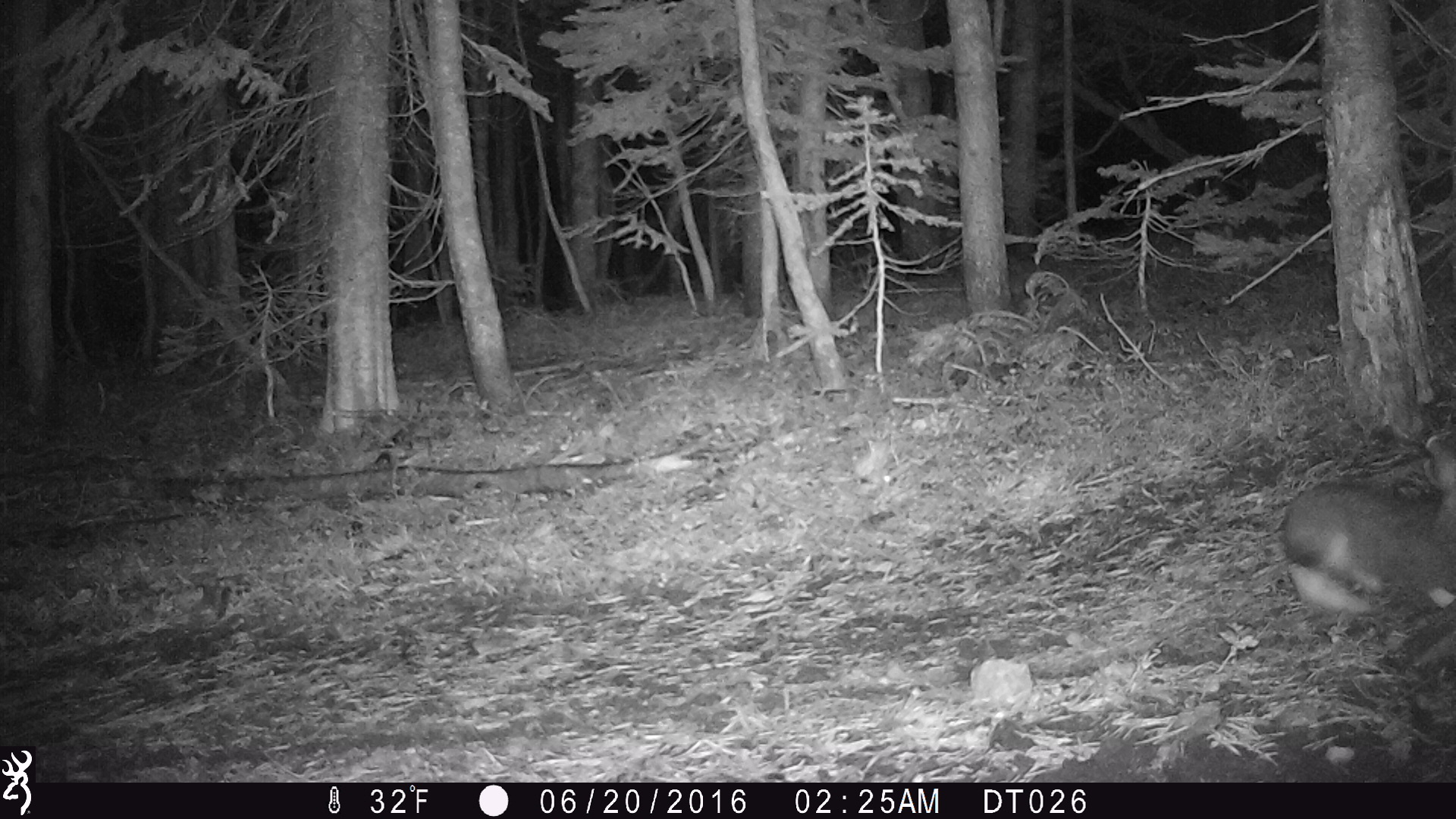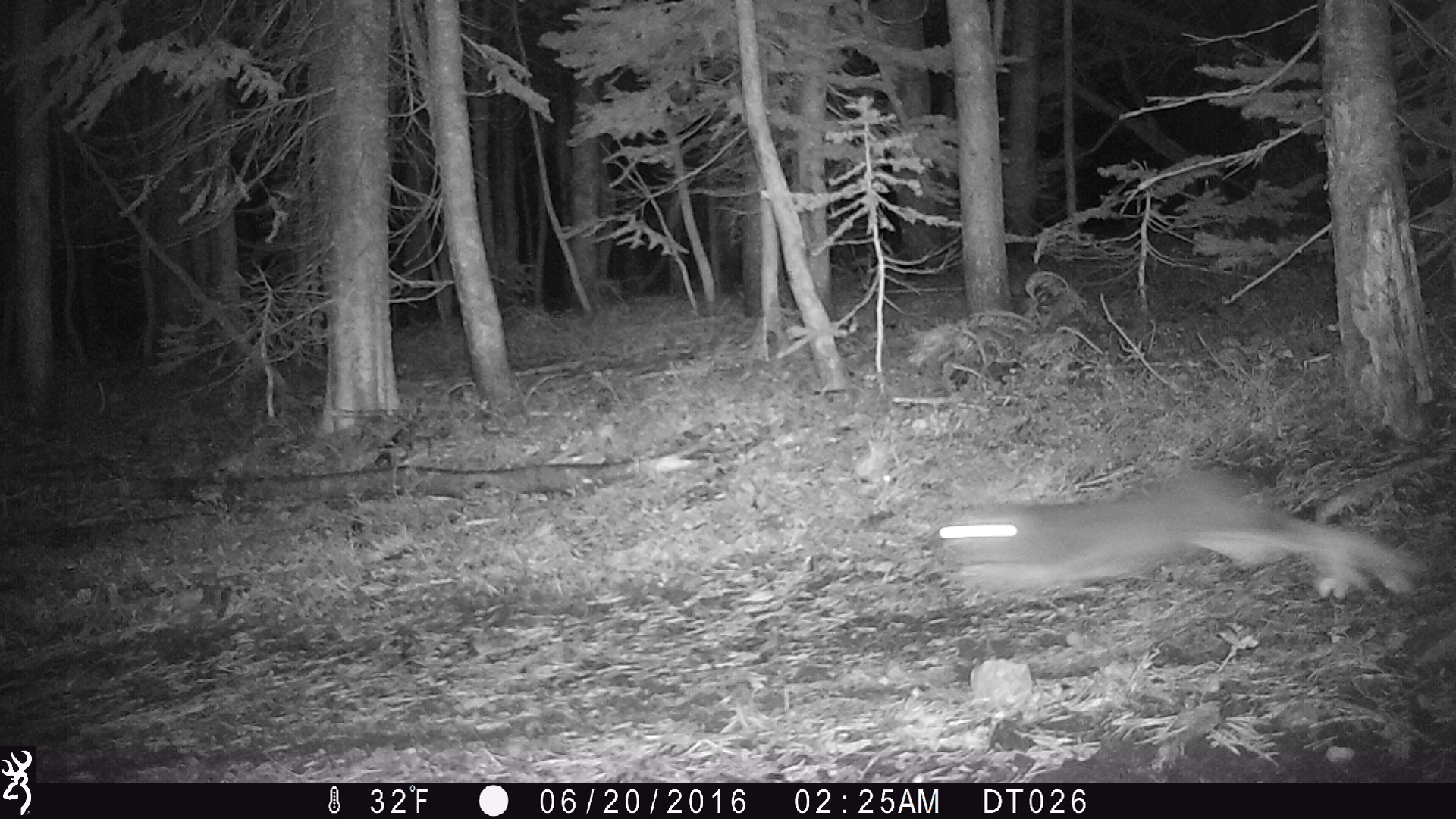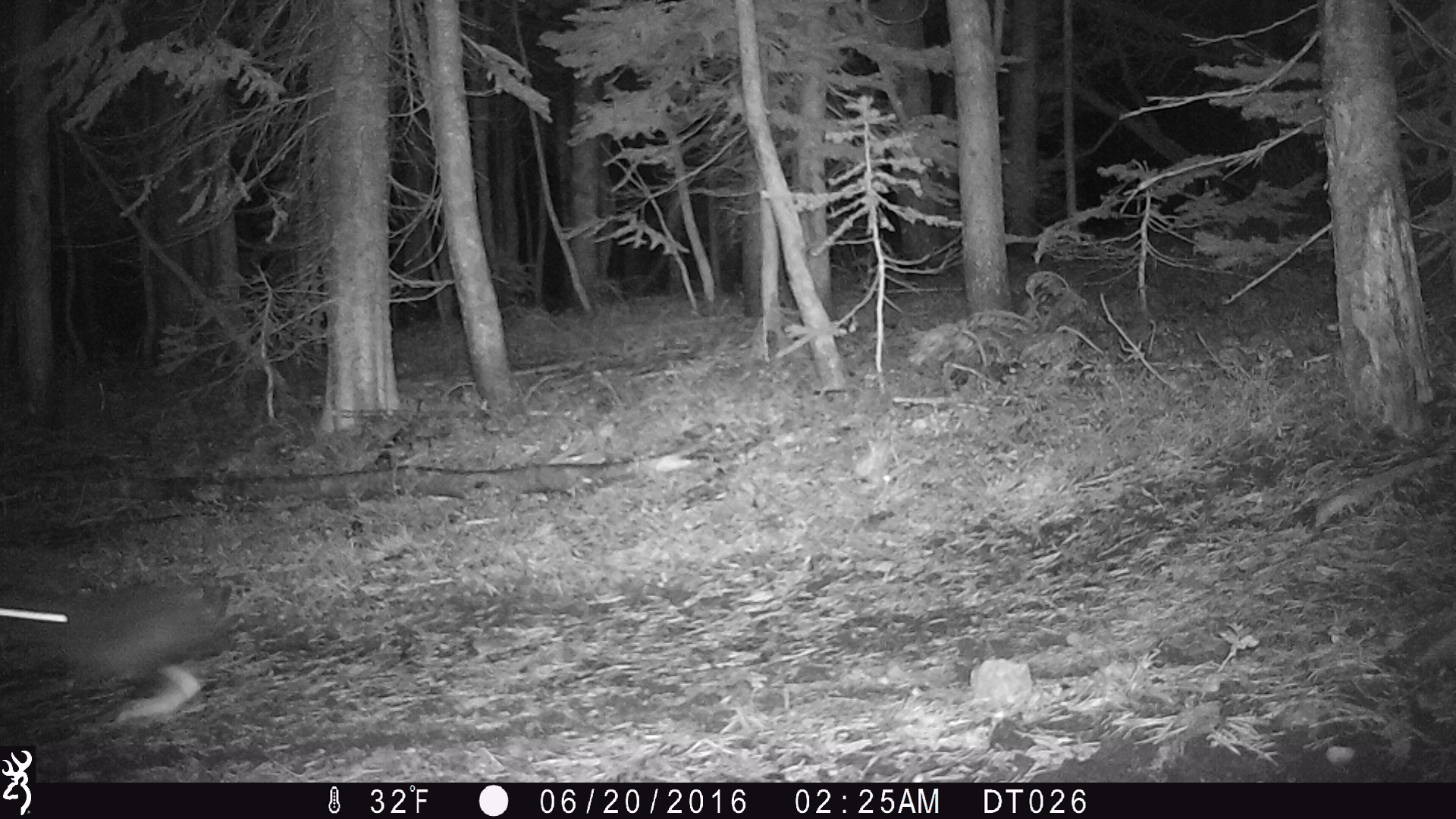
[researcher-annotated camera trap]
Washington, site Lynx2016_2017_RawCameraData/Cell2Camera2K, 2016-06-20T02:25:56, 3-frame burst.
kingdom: Animalia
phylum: Chordata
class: Mammalia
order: Lagomorpha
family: Leporidae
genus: Lepus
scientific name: Lepus americanus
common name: snowshoe hare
Lepus americanus (snowshoe hare). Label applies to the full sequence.